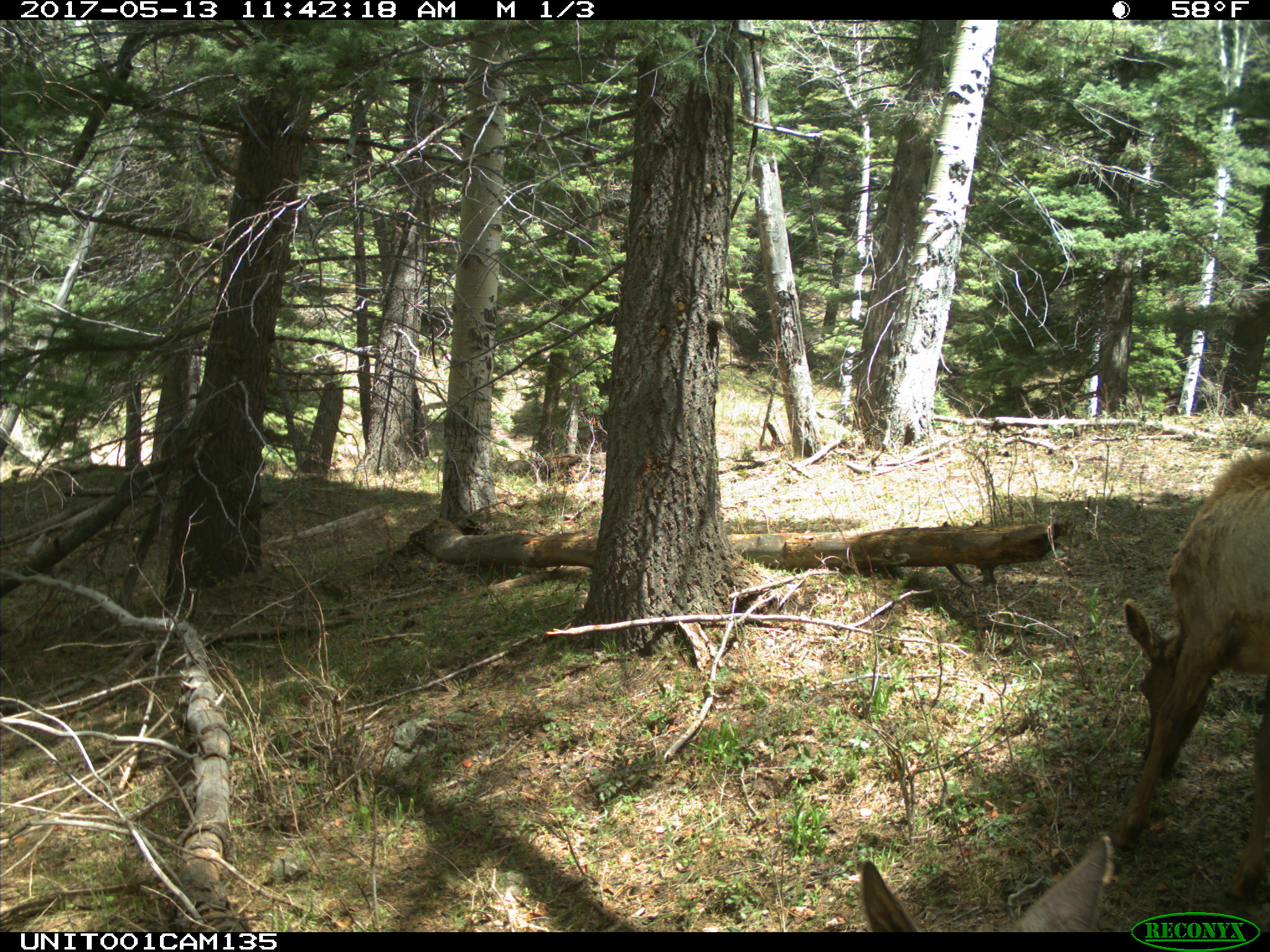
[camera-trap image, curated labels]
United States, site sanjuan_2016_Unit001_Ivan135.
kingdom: Animalia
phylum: Chordata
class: Mammalia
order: Artiodactyla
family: Cervidae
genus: Cervus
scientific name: Cervus elaphus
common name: red deer